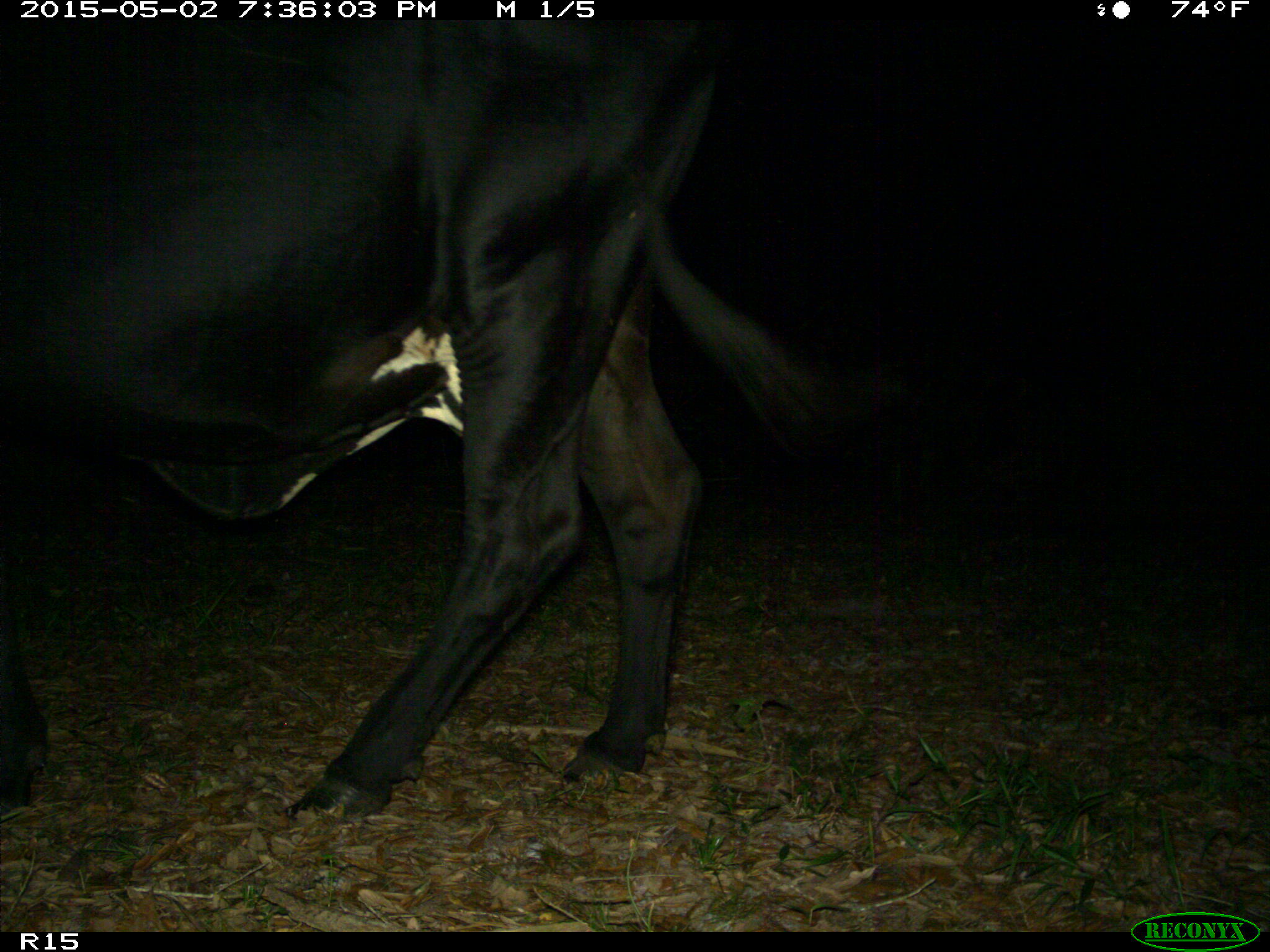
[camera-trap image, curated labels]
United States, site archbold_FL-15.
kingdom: Animalia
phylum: Chordata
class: Mammalia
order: Artiodactyla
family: Bovidae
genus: Bos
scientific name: Bos taurus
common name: domestic cow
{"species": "Bos taurus (domestic cow)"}